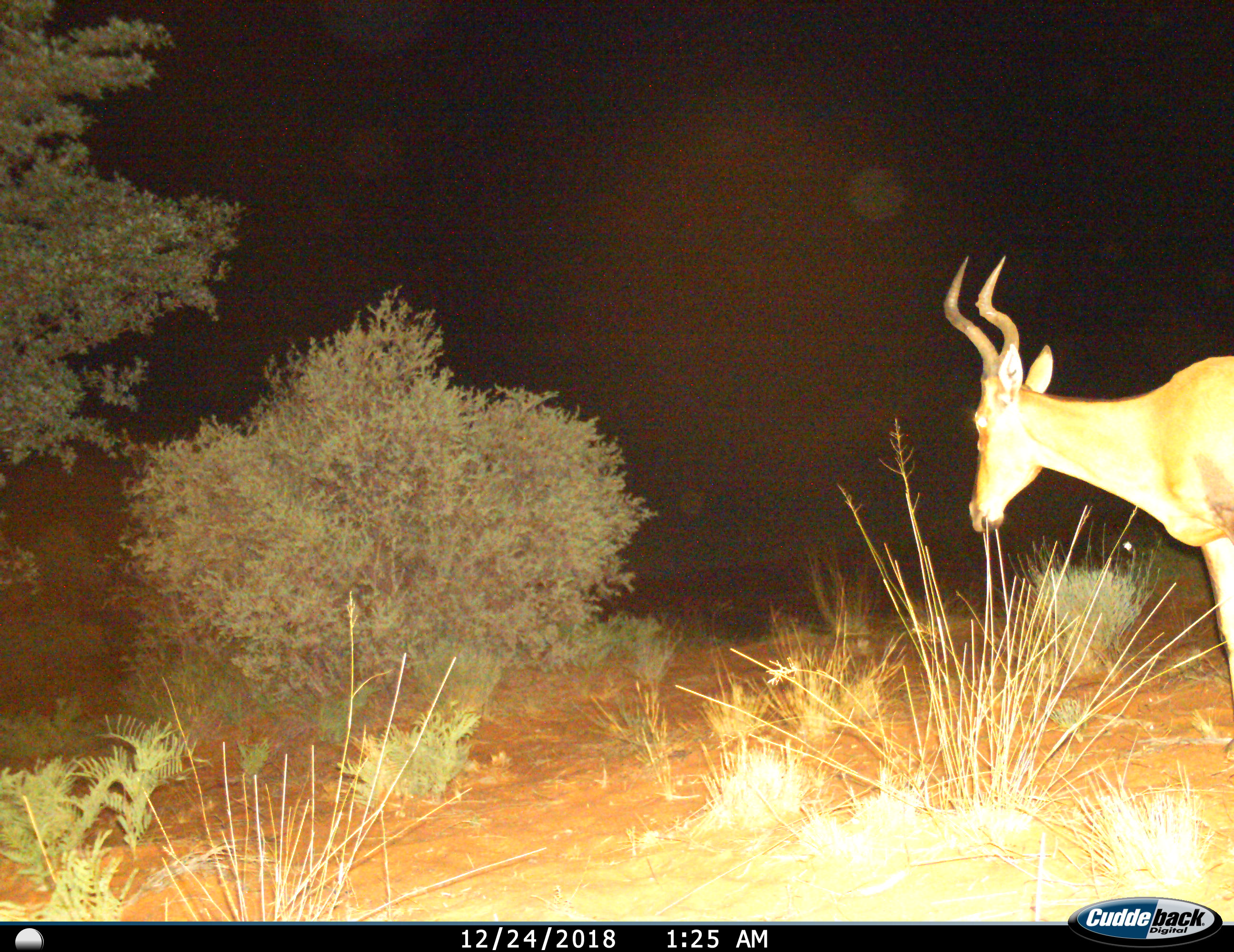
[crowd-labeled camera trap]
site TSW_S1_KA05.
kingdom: Animalia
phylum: Chordata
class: Mammalia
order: Artiodactyla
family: Bovidae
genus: Alcelaphus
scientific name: Alcelaphus buselaphus caama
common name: red hartebeest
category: hartebeestred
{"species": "hartebeestred (red hartebeest) (Alcelaphus buselaphus caama)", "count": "1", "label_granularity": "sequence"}